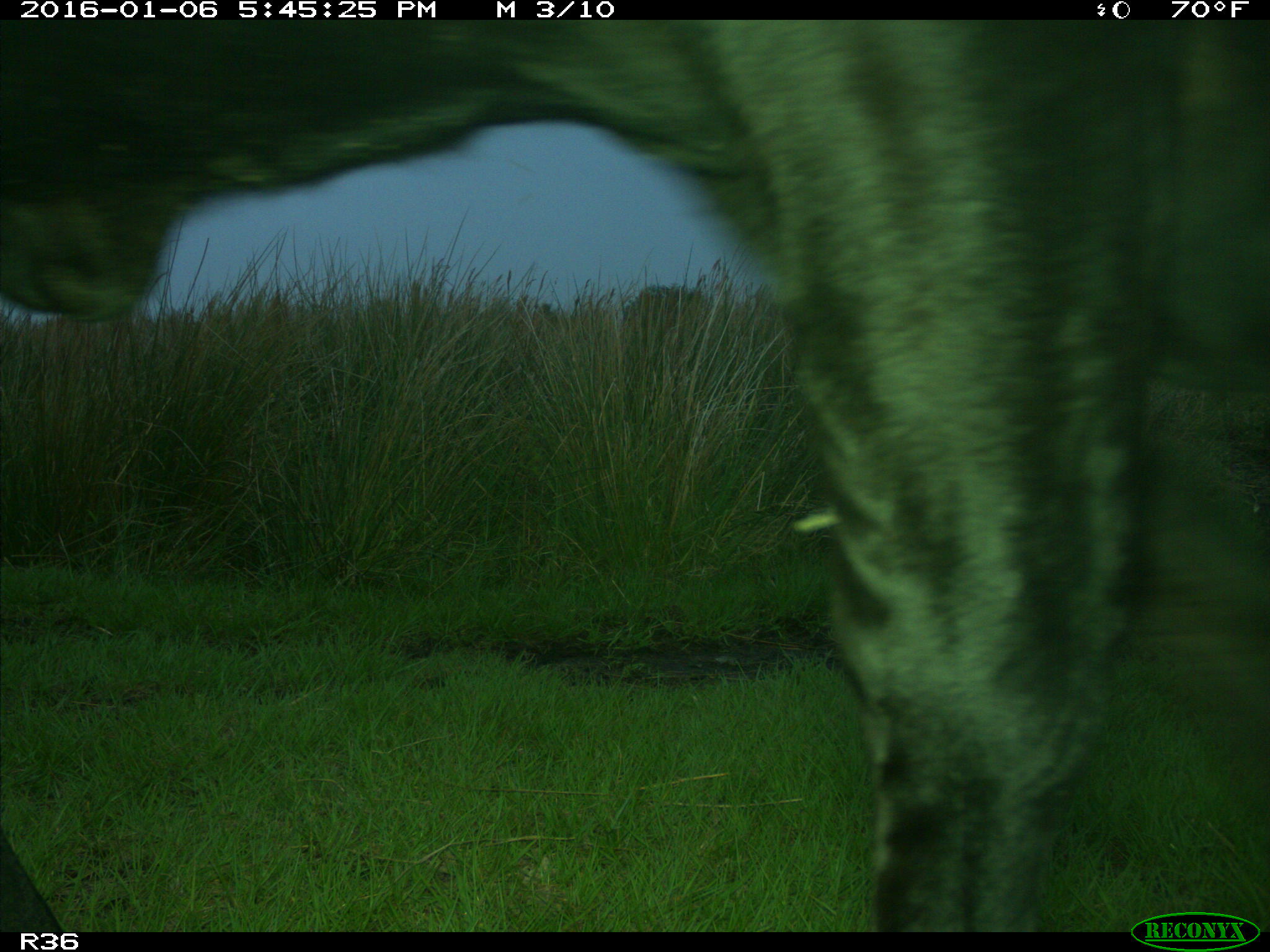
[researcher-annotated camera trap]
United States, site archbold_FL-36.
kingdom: Animalia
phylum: Chordata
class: Mammalia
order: Artiodactyla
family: Bovidae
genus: Bos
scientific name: Bos taurus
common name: domestic cow